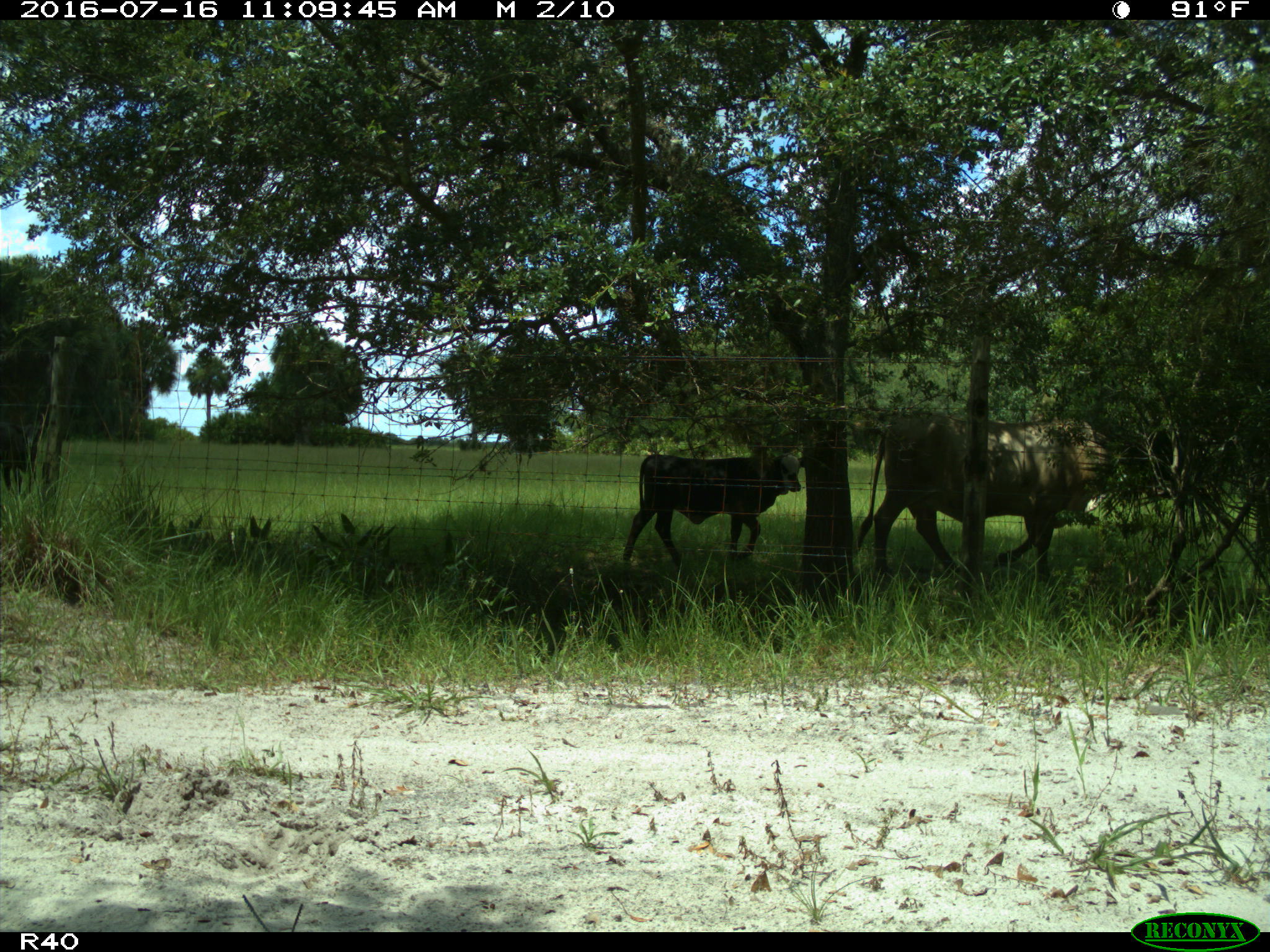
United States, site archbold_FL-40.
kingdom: Animalia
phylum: Chordata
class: Mammalia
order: Artiodactyla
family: Bovidae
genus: Bos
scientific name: Bos taurus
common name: domestic cow